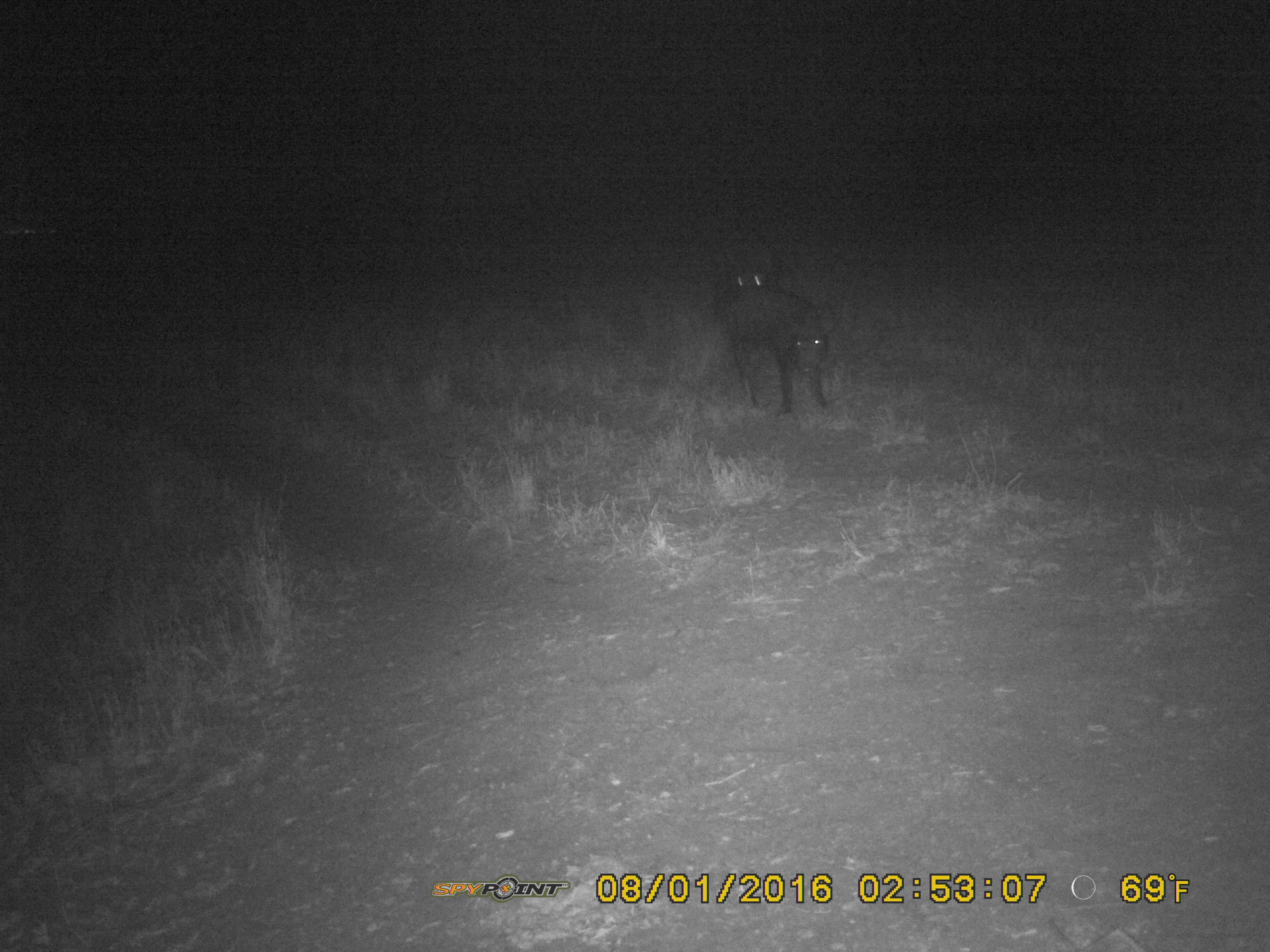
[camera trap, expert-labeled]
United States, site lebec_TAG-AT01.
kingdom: Animalia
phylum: Chordata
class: Mammalia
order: Artiodactyla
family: Suidae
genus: Sus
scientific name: Sus scrofa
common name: wild boar